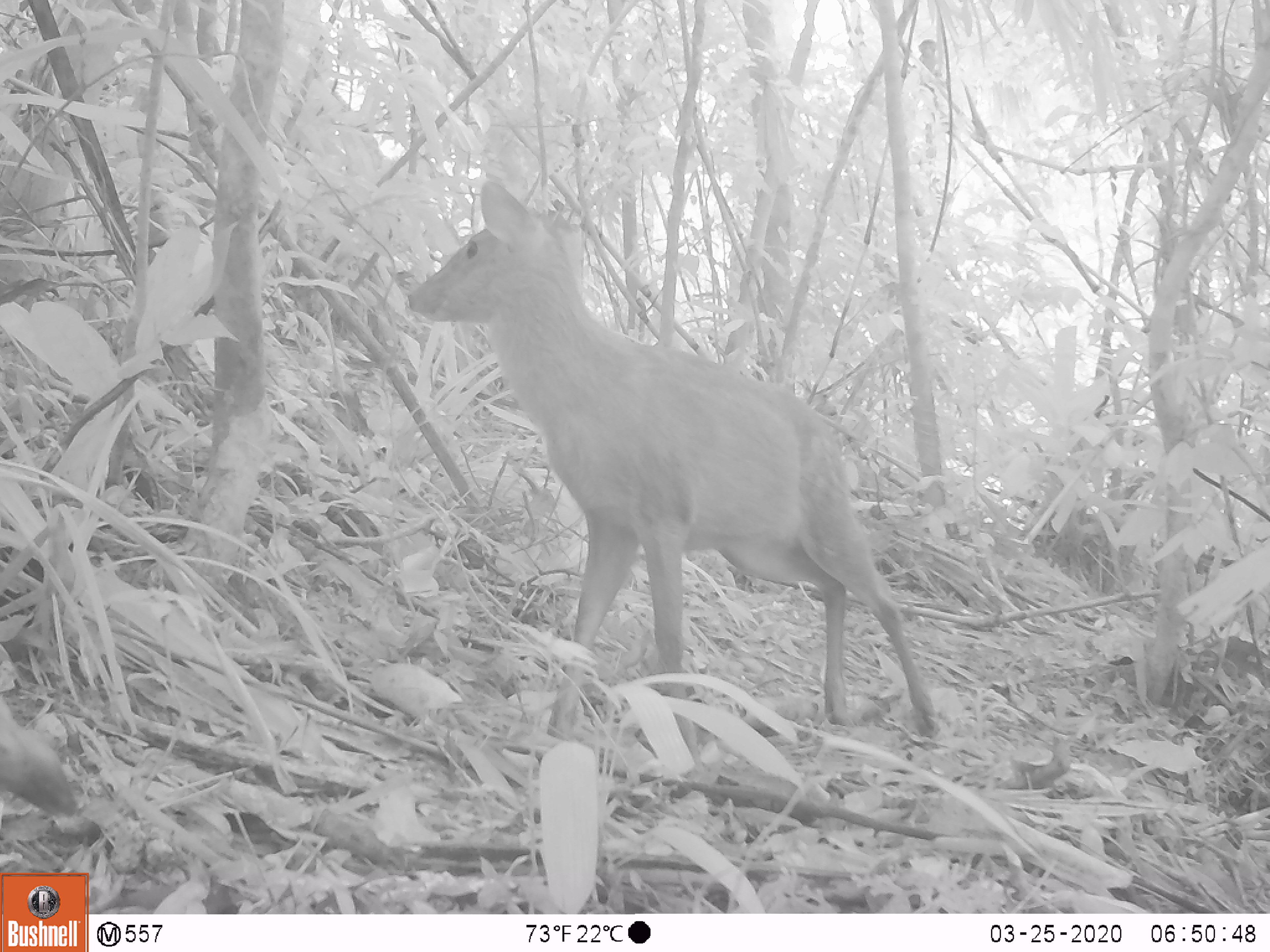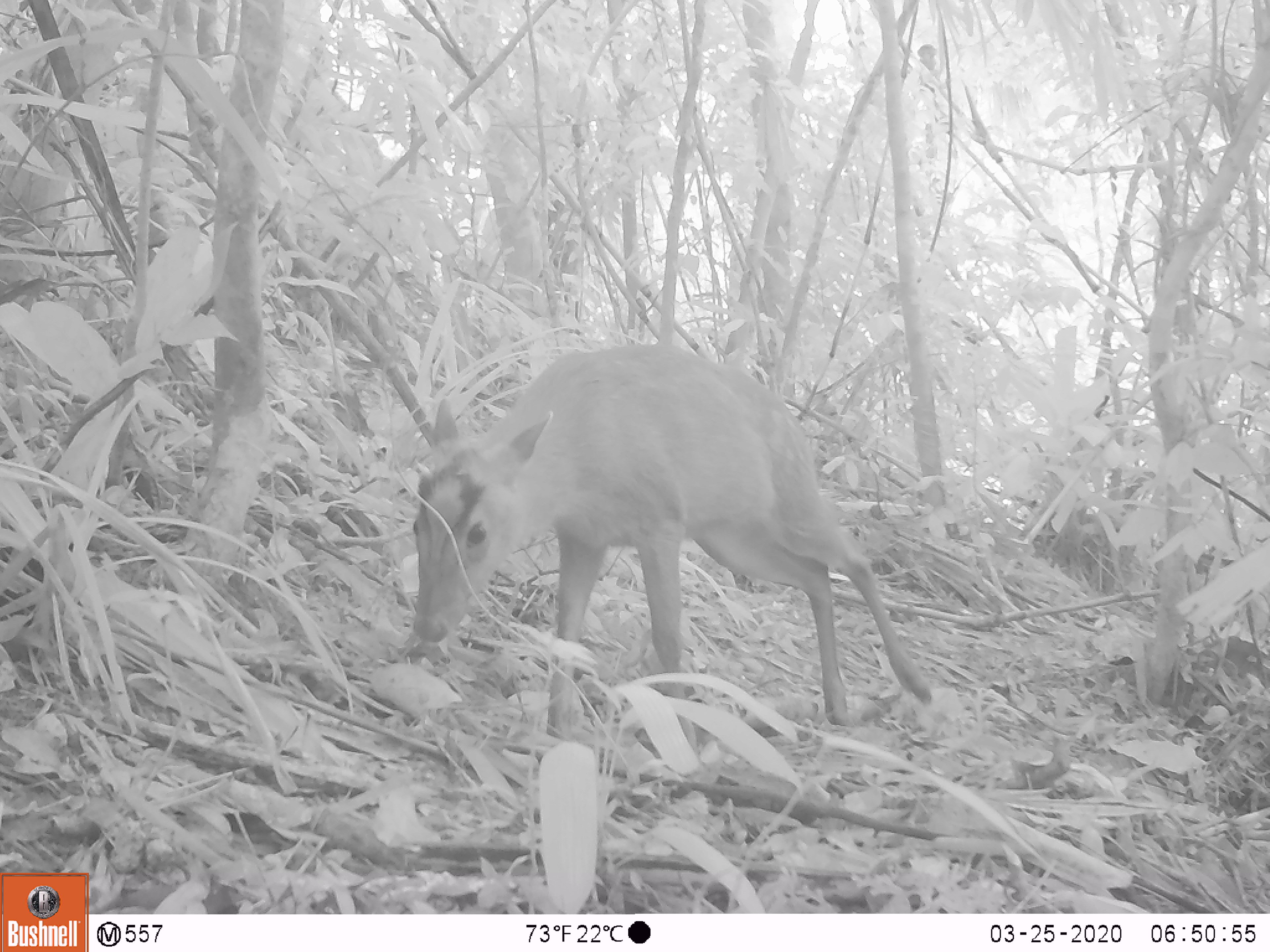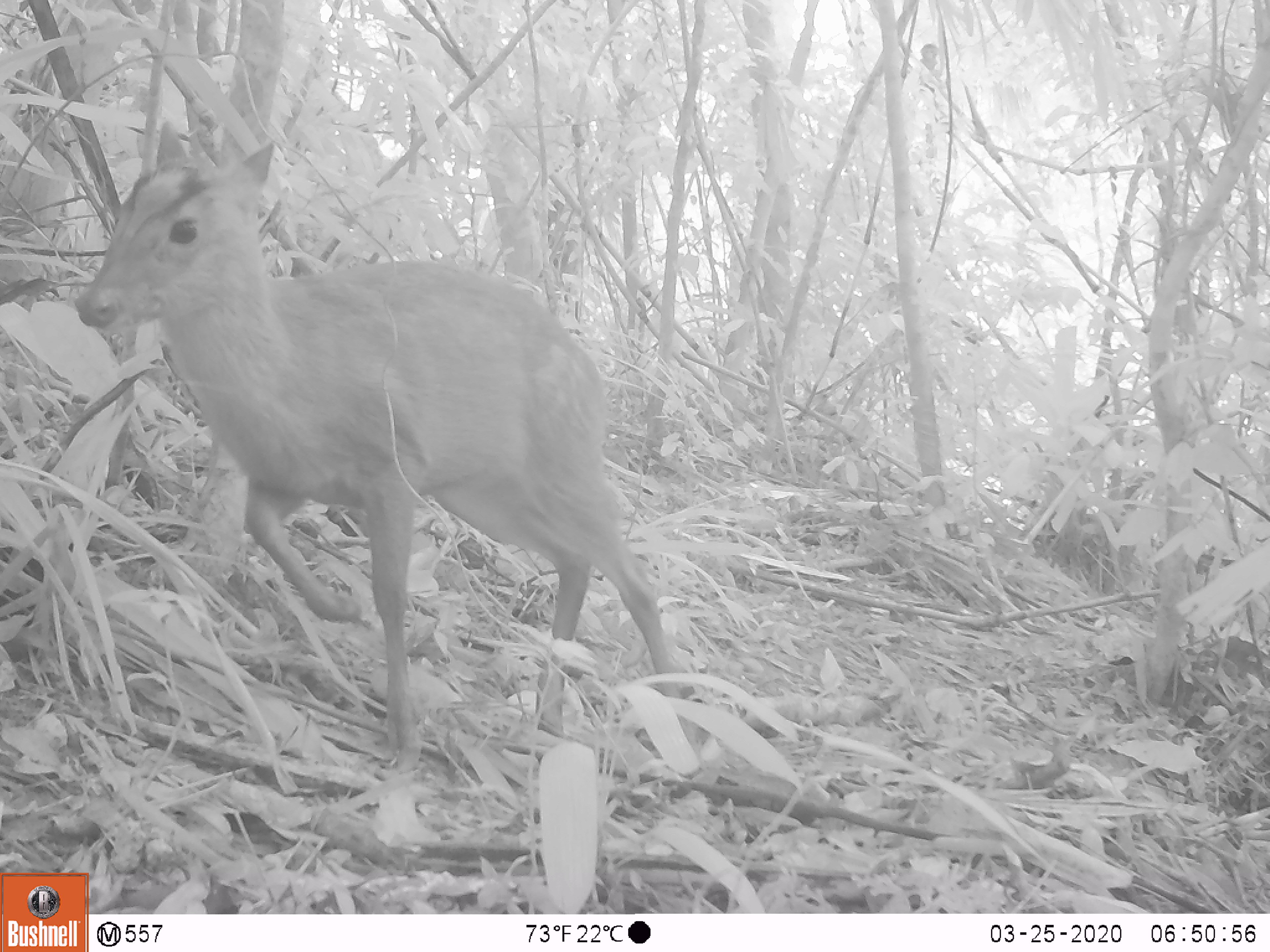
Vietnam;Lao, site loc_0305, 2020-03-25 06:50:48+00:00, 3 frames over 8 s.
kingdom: Animalia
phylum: Chordata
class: Mammalia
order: Artiodactyla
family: Cervidae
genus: Muntiacus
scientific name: Muntiacus rooseveltorum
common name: roosevelt's muntjac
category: roosevelts muntjac group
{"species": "roosevelts muntjac group (roosevelt's muntjac) (Muntiacus rooseveltorum)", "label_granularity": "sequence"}